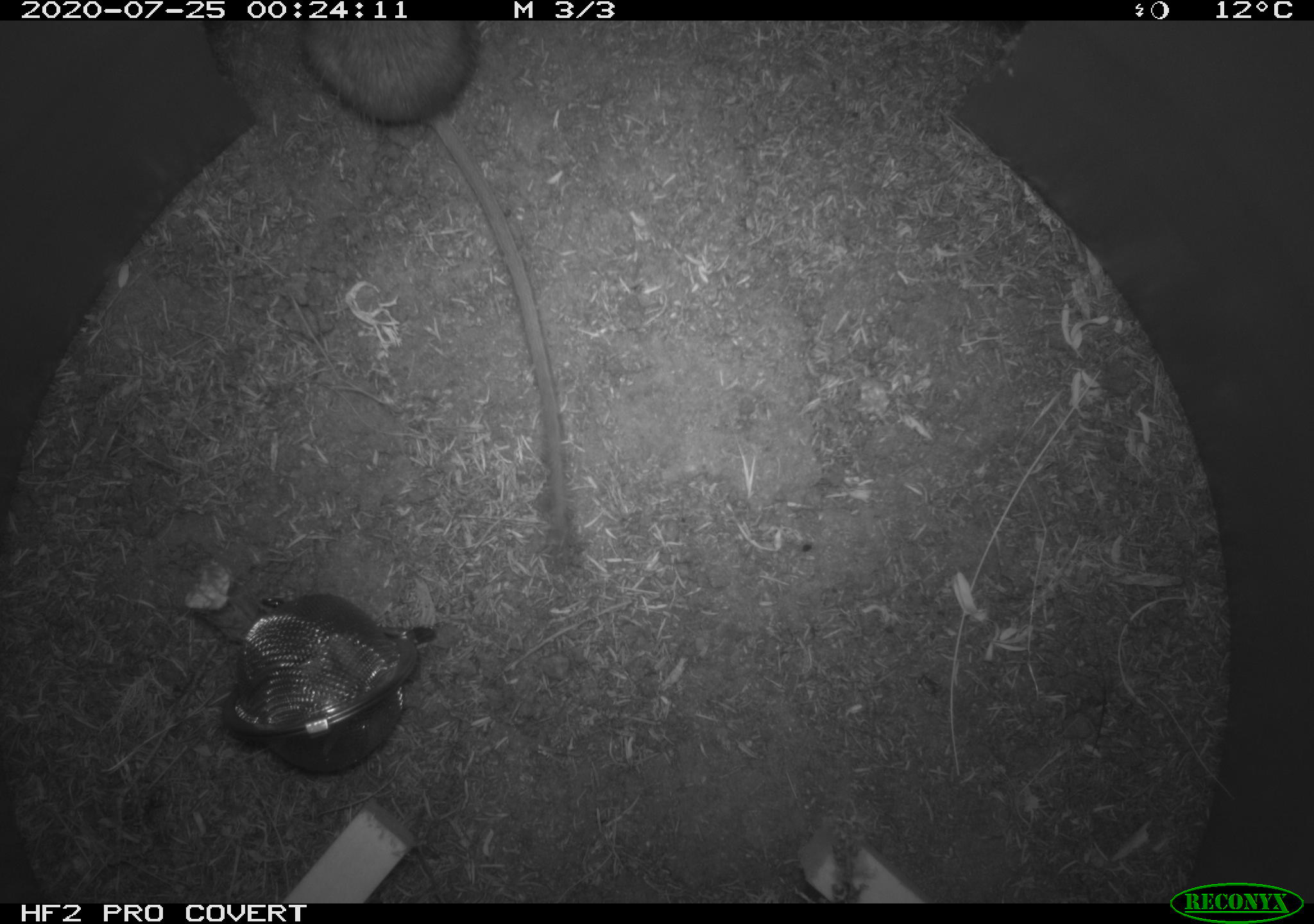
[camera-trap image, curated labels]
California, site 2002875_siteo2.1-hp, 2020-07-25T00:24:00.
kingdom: Animalia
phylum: Chordata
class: Mammalia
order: Rodentia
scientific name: Rodentia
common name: rodent